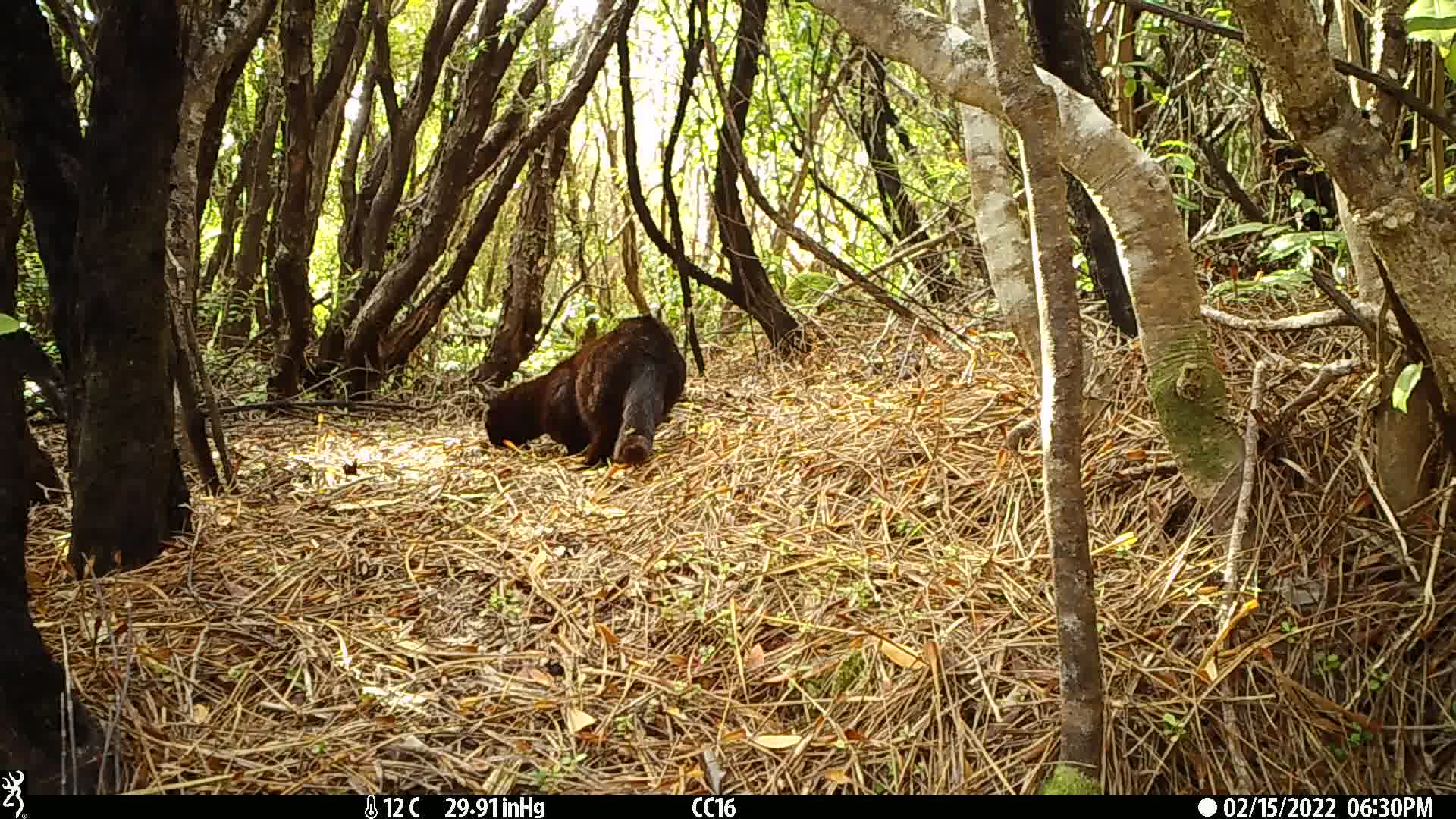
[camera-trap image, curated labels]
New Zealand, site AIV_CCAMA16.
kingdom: Animalia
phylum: Chordata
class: Mammalia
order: Carnivora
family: Felidae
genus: Felis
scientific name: Felis catus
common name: domestic cat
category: cat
Cat (domestic cat) (Felis catus).